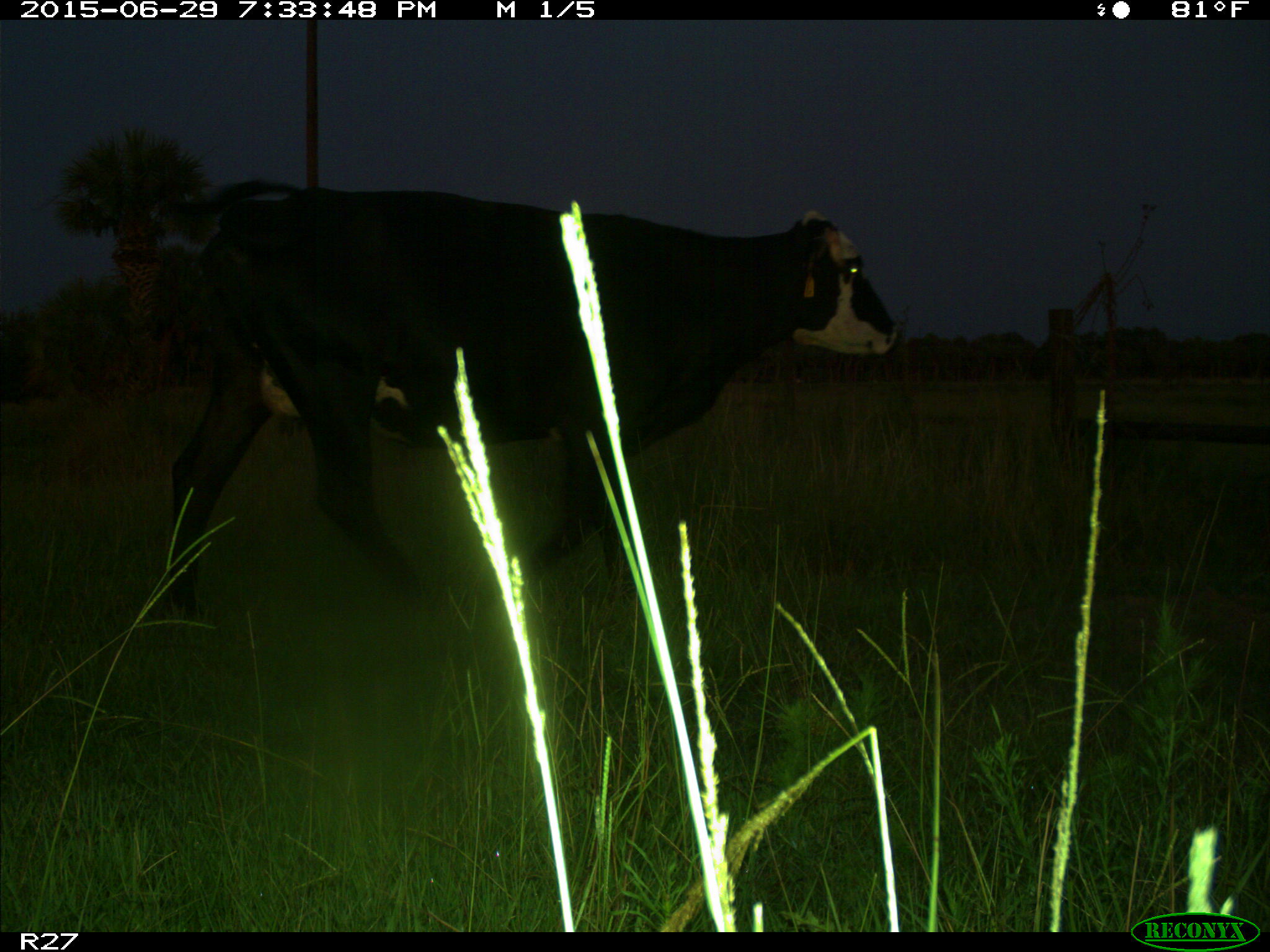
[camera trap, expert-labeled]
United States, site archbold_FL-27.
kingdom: Animalia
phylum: Chordata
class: Mammalia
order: Artiodactyla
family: Bovidae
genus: Bos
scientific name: Bos taurus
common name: domestic cow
Bos taurus (domestic cow).